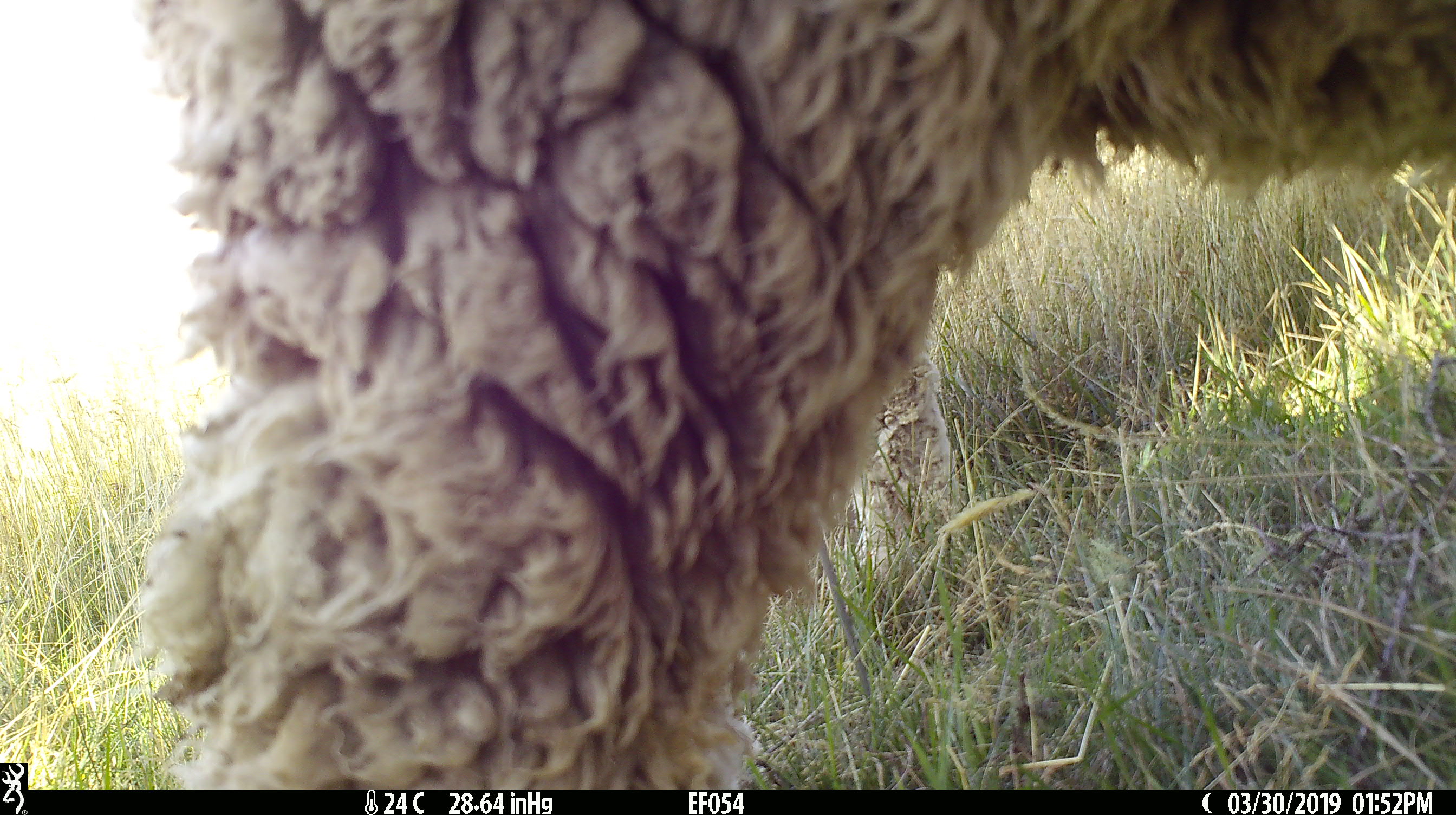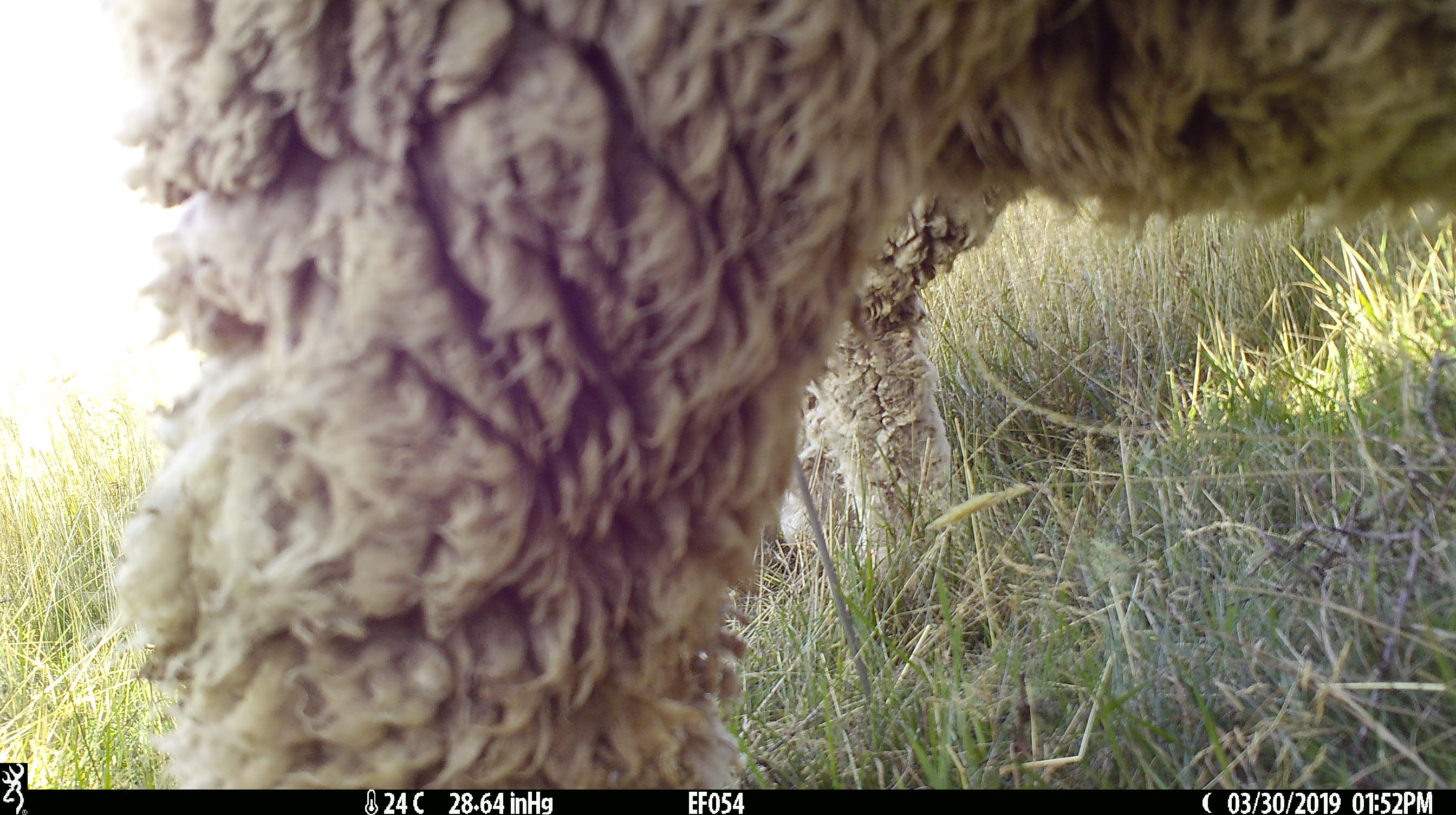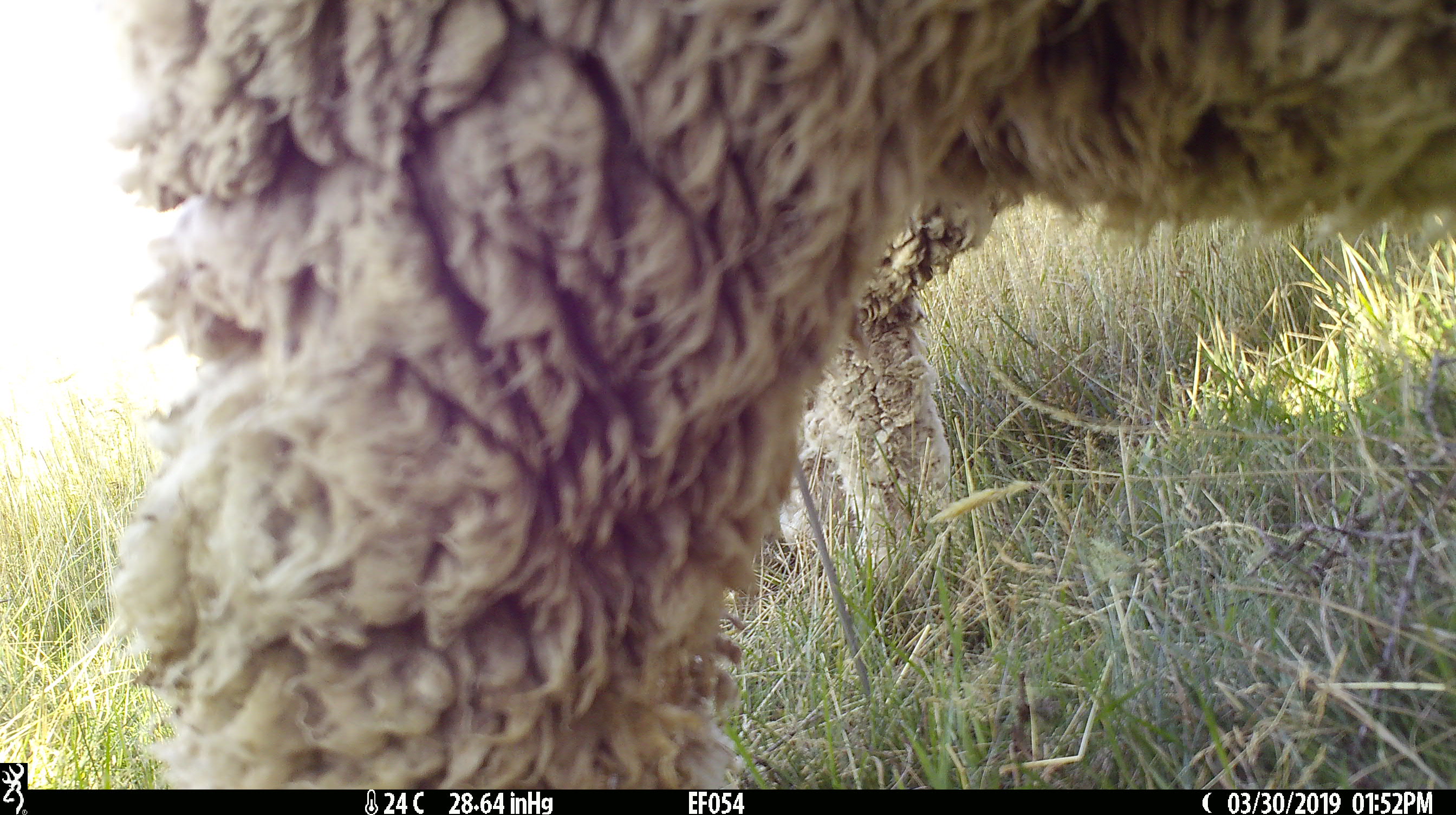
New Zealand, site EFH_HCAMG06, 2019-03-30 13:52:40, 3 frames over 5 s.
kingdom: Animalia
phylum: Chordata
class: Mammalia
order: Artiodactyla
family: Bovidae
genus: Ovis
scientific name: Ovis aries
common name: domestic sheep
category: sheep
Sheep (domestic sheep) (Ovis aries).